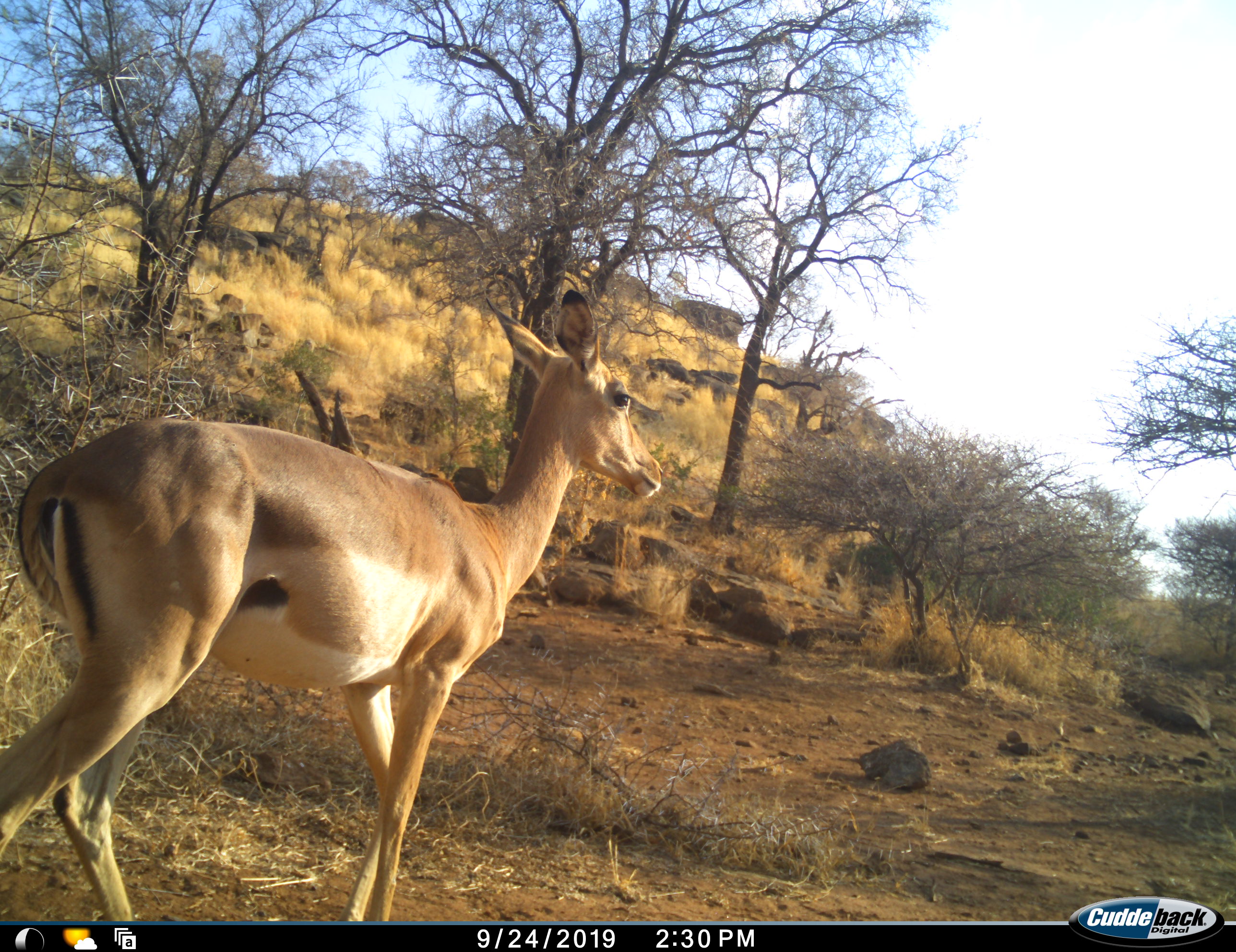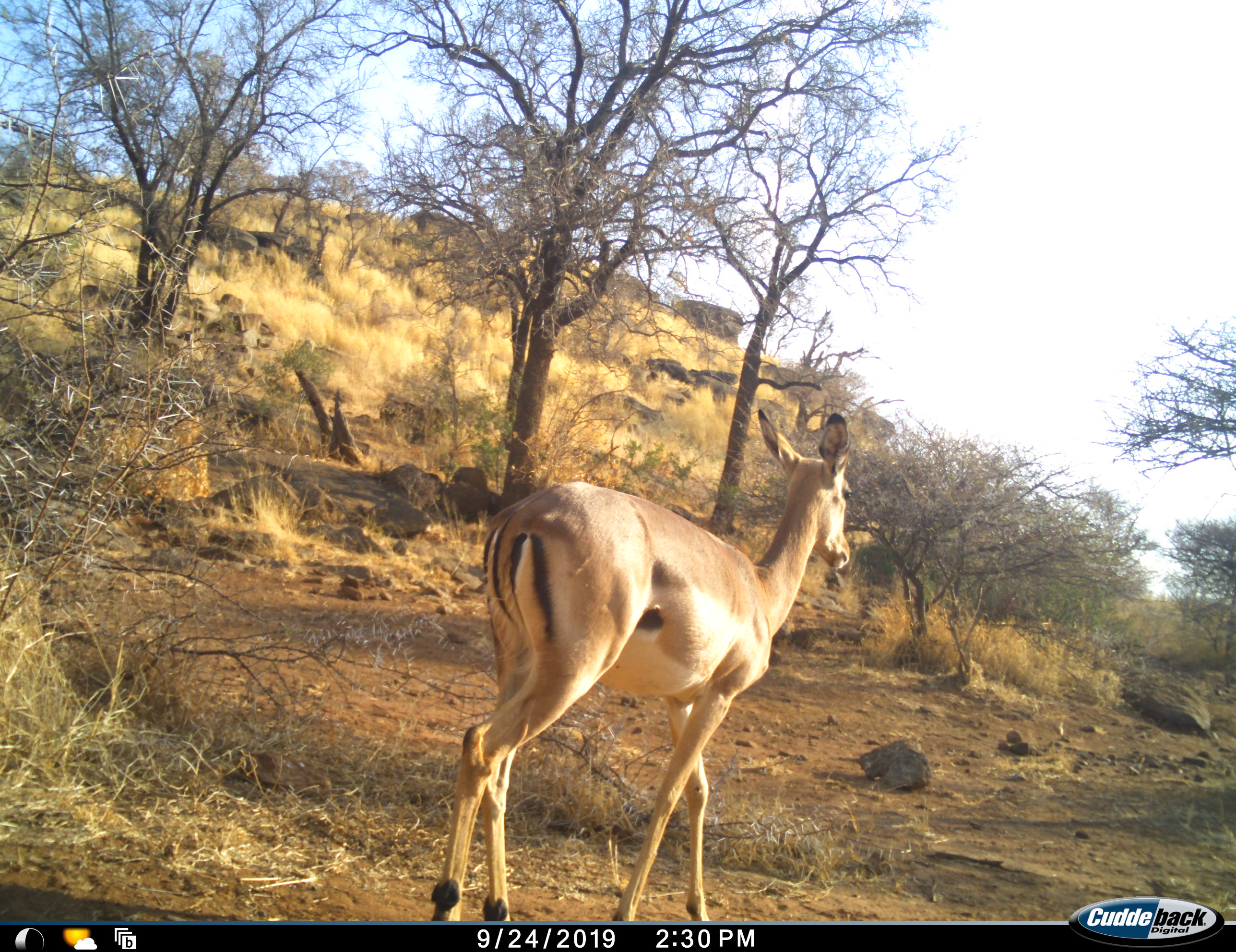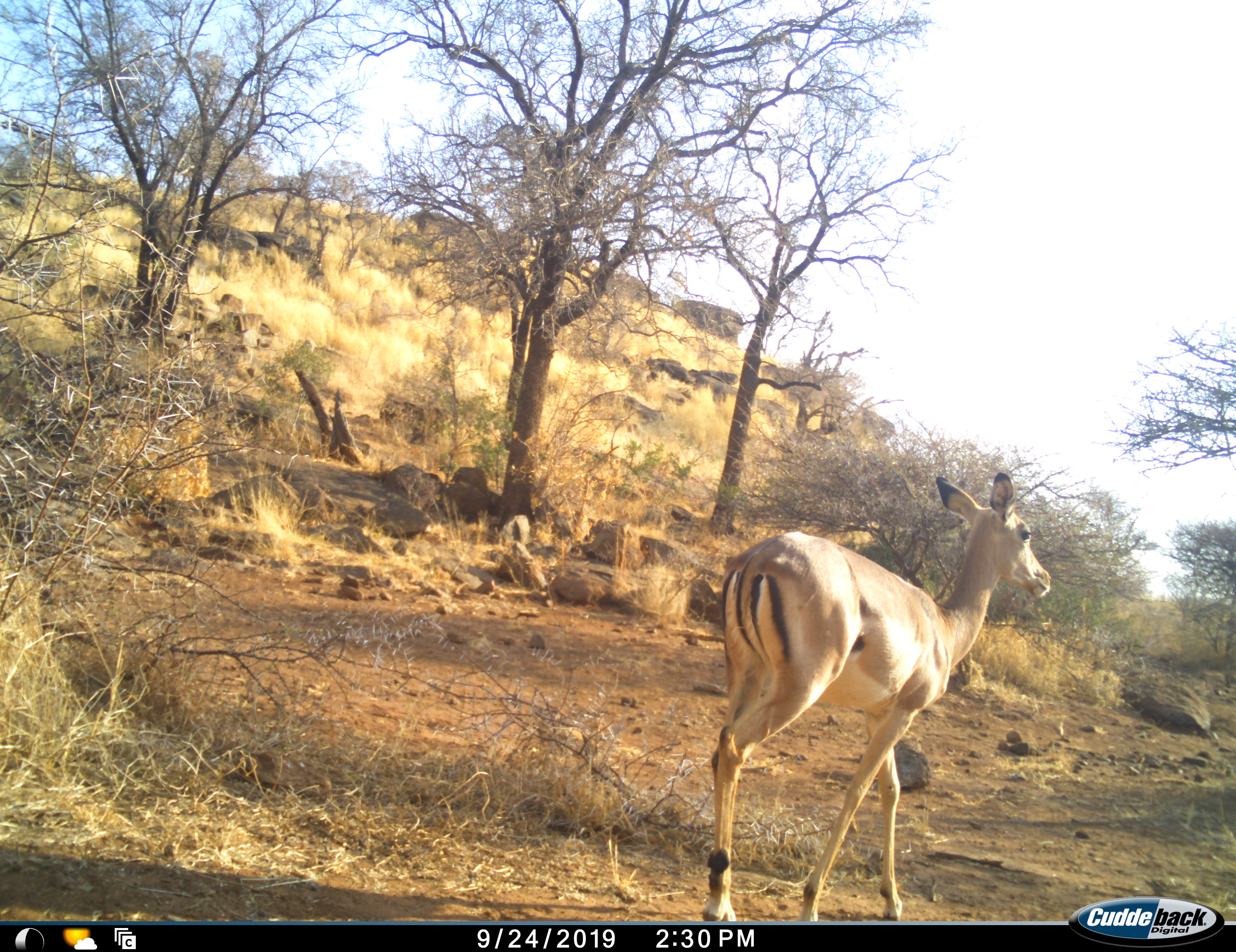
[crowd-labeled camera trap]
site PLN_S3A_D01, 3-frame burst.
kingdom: Animalia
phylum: Chordata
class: Mammalia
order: Artiodactyla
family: Bovidae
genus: Aepyceros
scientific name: Aepyceros melampus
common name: impala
Impala (Aepyceros melampus), count 1. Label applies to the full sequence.